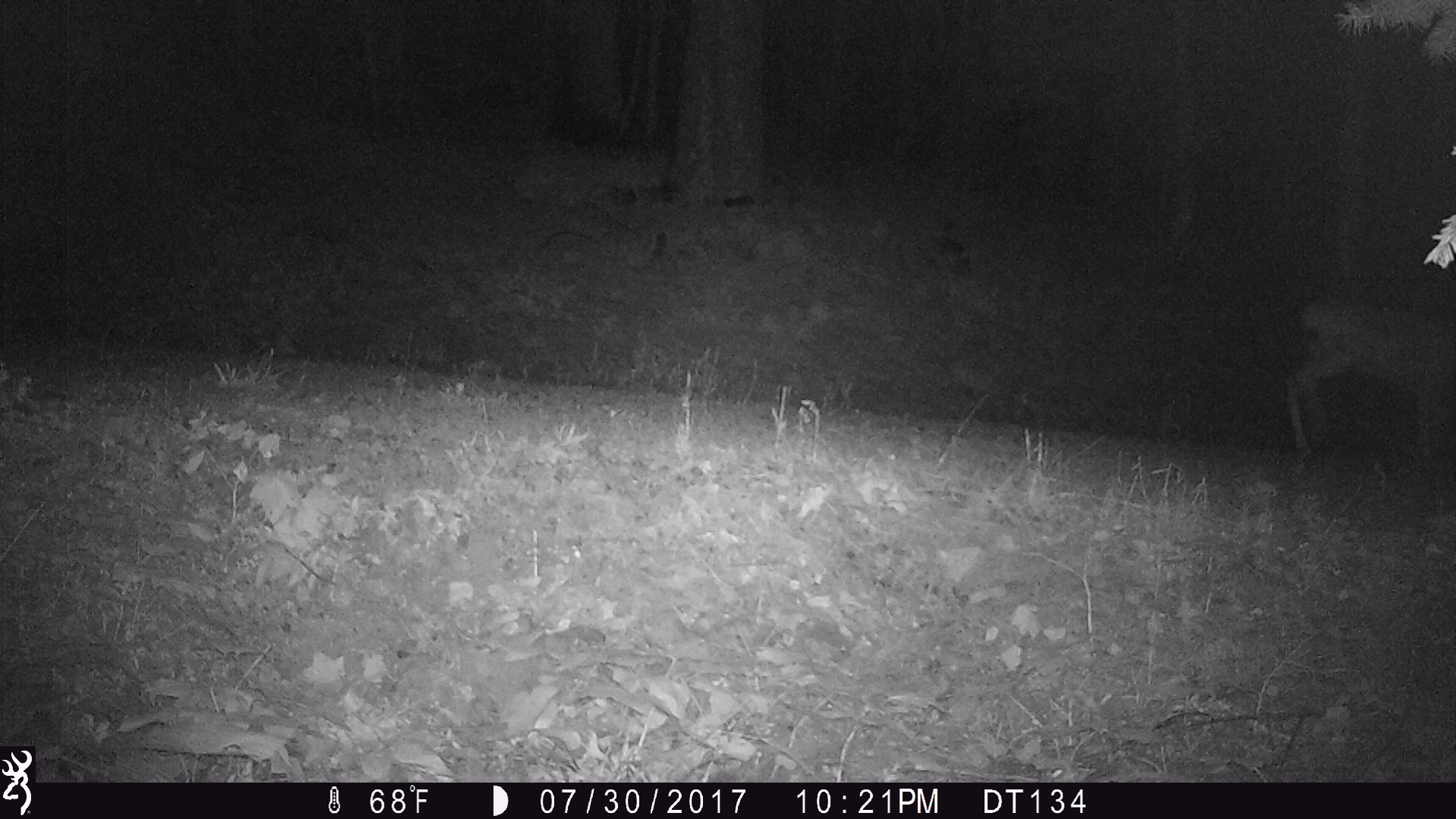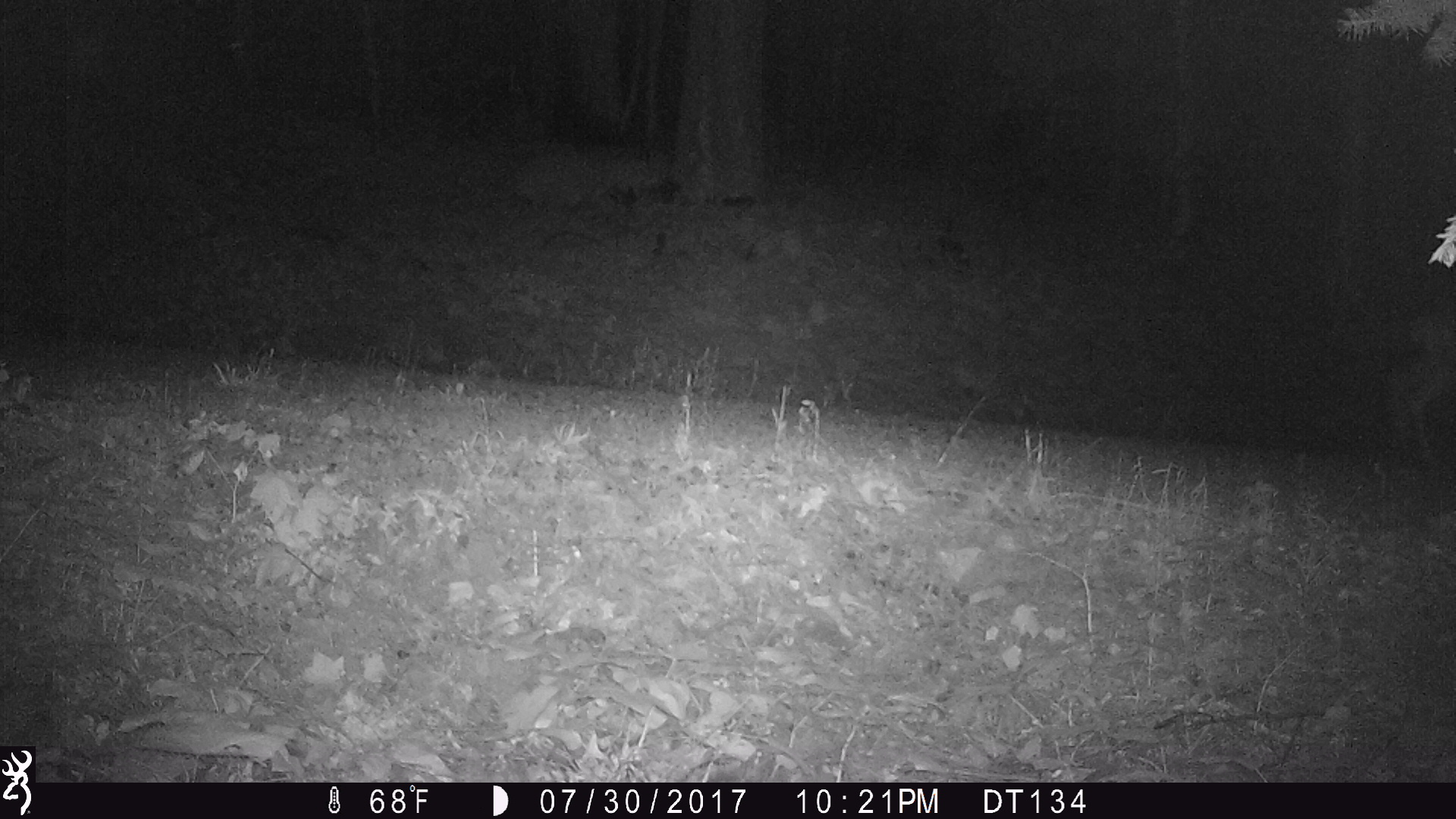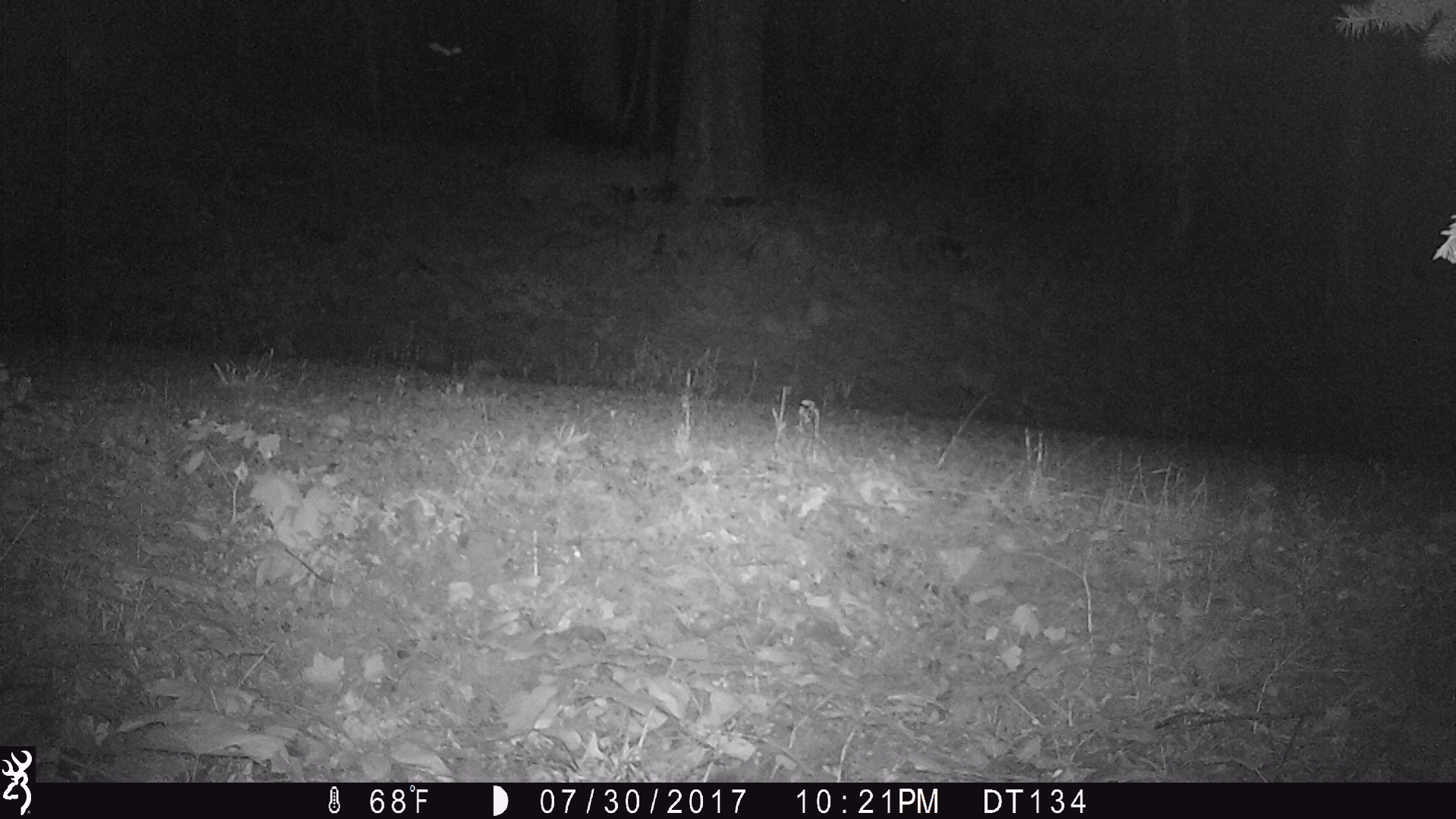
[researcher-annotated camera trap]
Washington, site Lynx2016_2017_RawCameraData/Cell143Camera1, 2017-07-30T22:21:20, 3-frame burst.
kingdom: Animalia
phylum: Chordata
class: Mammalia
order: Artiodactyla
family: Cervidae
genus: Odocoileus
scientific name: Odocoileus hemionus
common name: mule deer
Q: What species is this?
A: Odocoileus hemionus (mule deer).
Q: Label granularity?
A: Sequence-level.